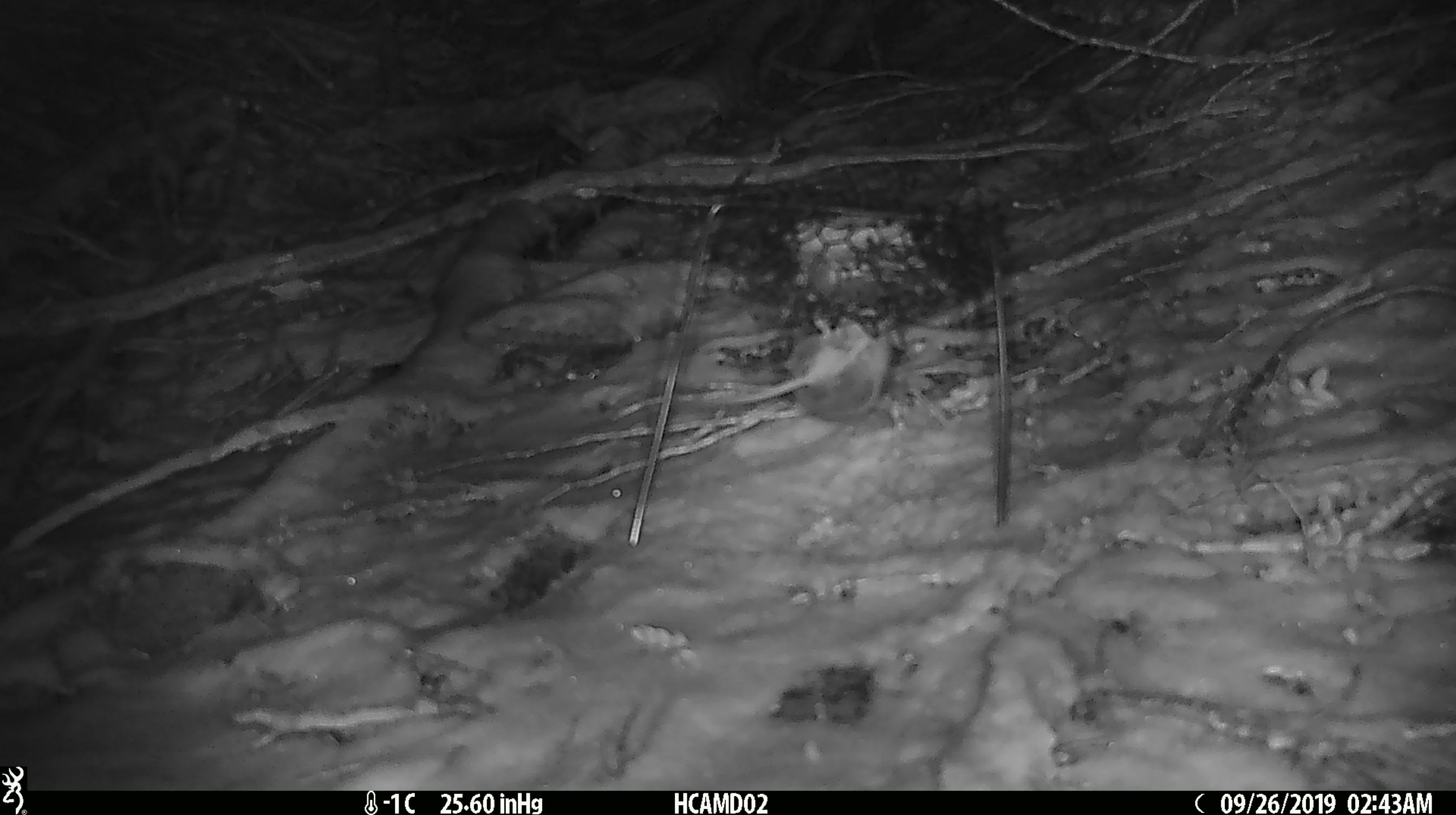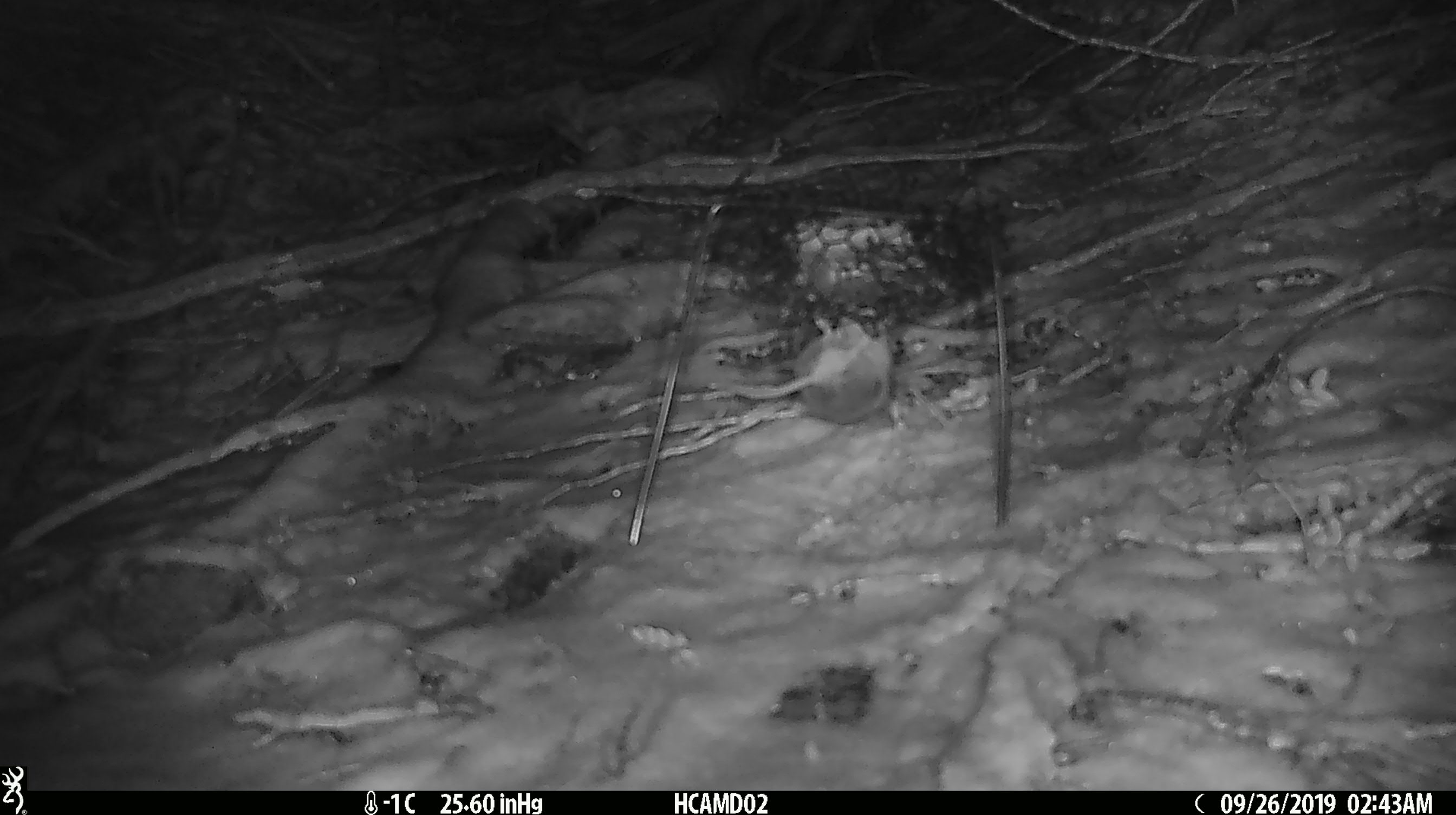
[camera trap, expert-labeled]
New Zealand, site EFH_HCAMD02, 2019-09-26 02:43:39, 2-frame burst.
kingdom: Animalia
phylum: Chordata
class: Mammalia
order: Rodentia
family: Muridae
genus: Mus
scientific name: Mus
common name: mouse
Mouse (Mus).